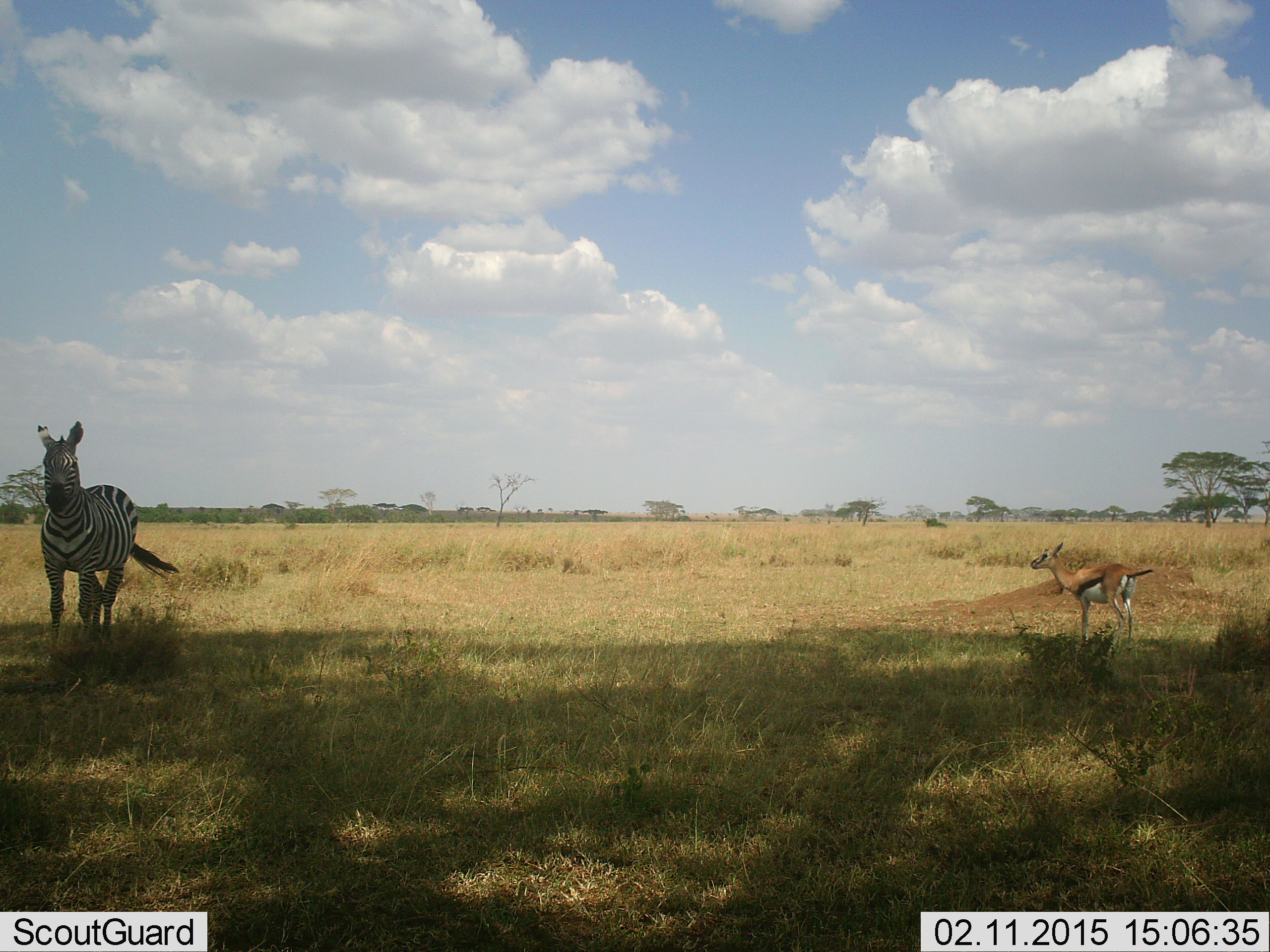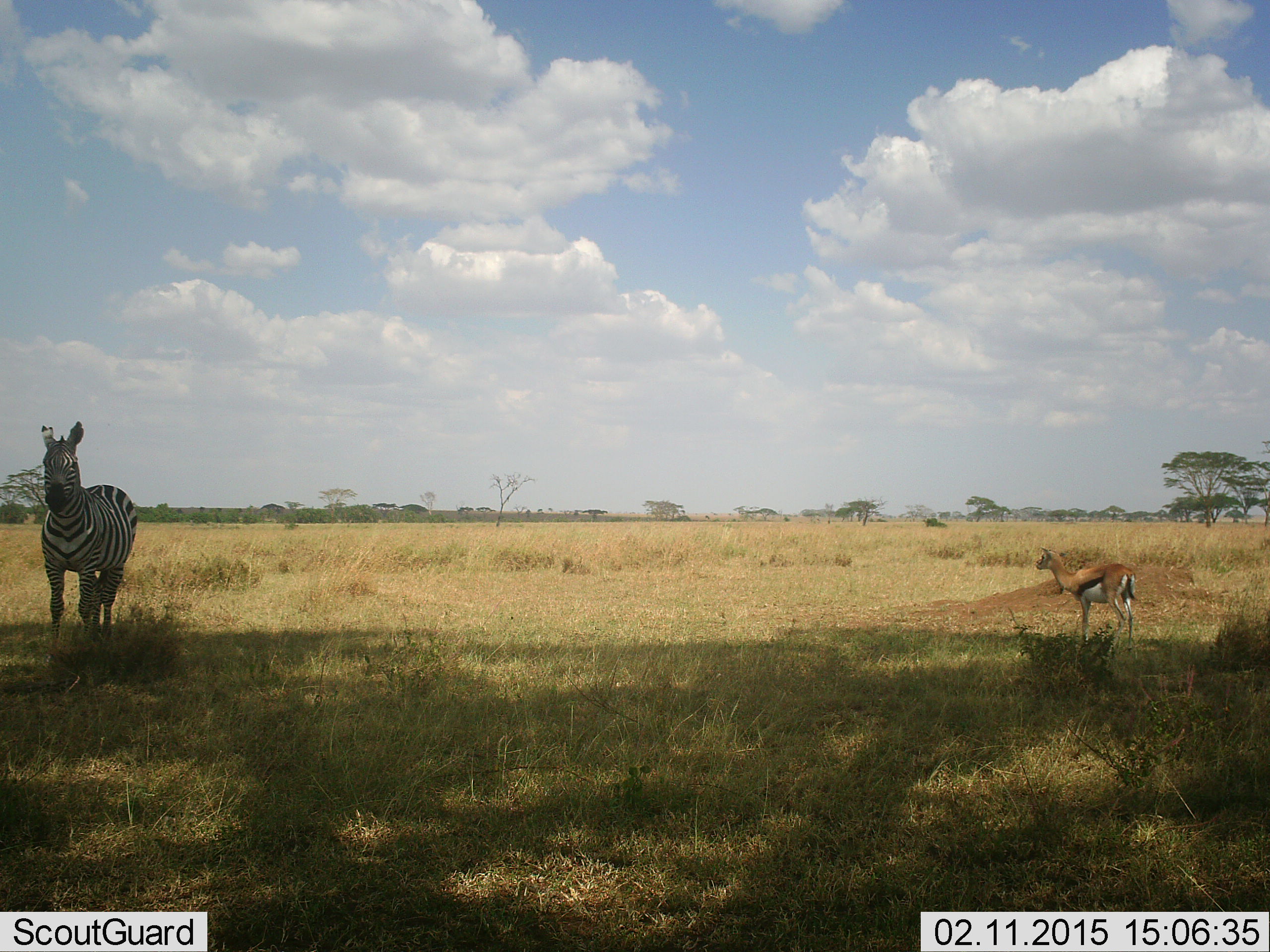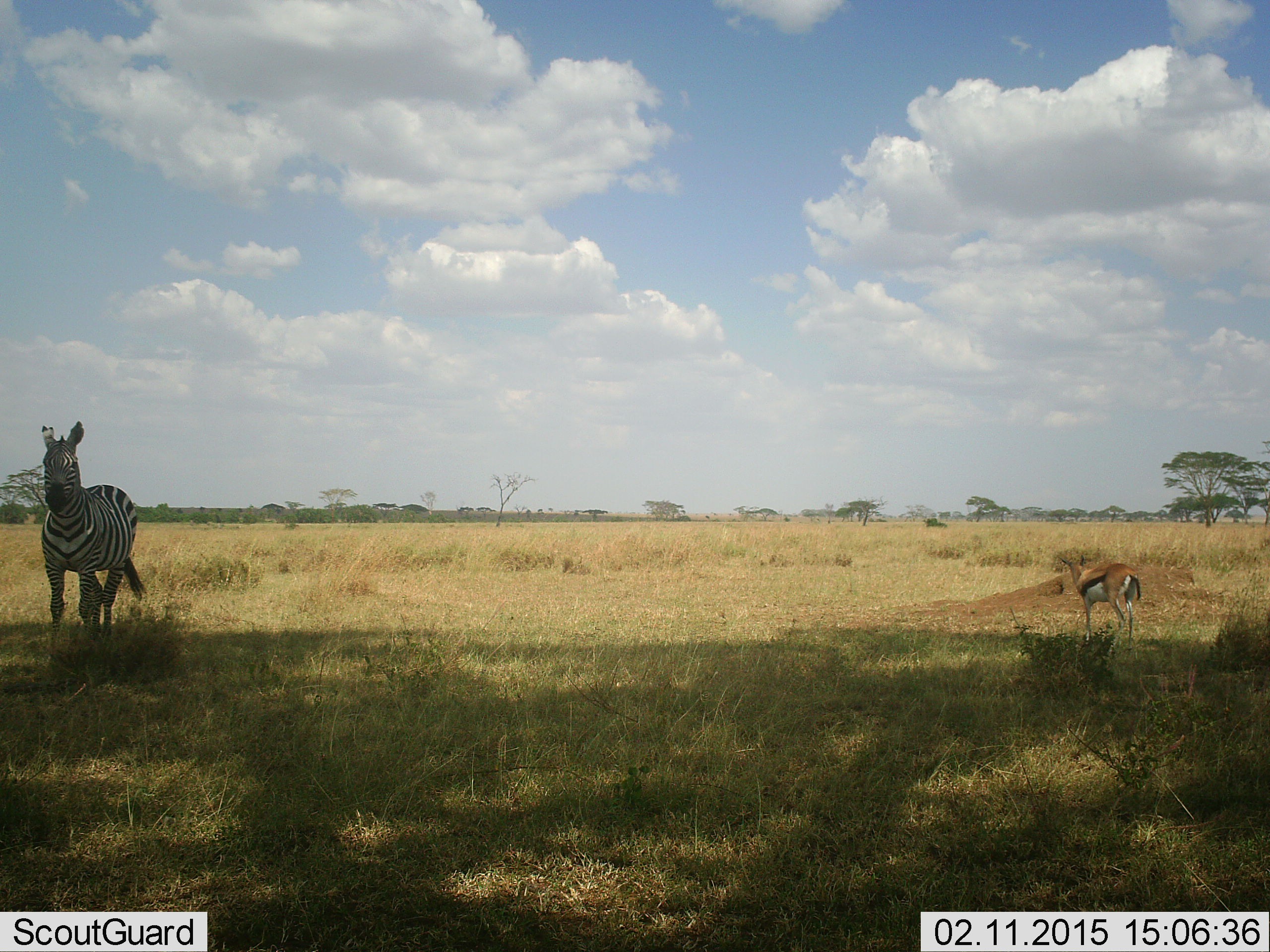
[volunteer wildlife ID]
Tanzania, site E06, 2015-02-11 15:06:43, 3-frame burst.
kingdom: Animalia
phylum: Chordata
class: Mammalia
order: Artiodactyla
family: Bovidae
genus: Eudorcas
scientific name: Eudorcas thomsonii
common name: thomson's gazelle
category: gazellethomsons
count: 1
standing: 100%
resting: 0%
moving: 0%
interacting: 0%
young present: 0%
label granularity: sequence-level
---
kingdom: Animalia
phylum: Chordata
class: Mammalia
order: Perissodactyla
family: Equidae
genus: Equus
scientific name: Equus quagga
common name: plains zebra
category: zebra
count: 1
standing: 100%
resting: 0%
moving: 0%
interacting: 0%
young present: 0%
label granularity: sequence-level